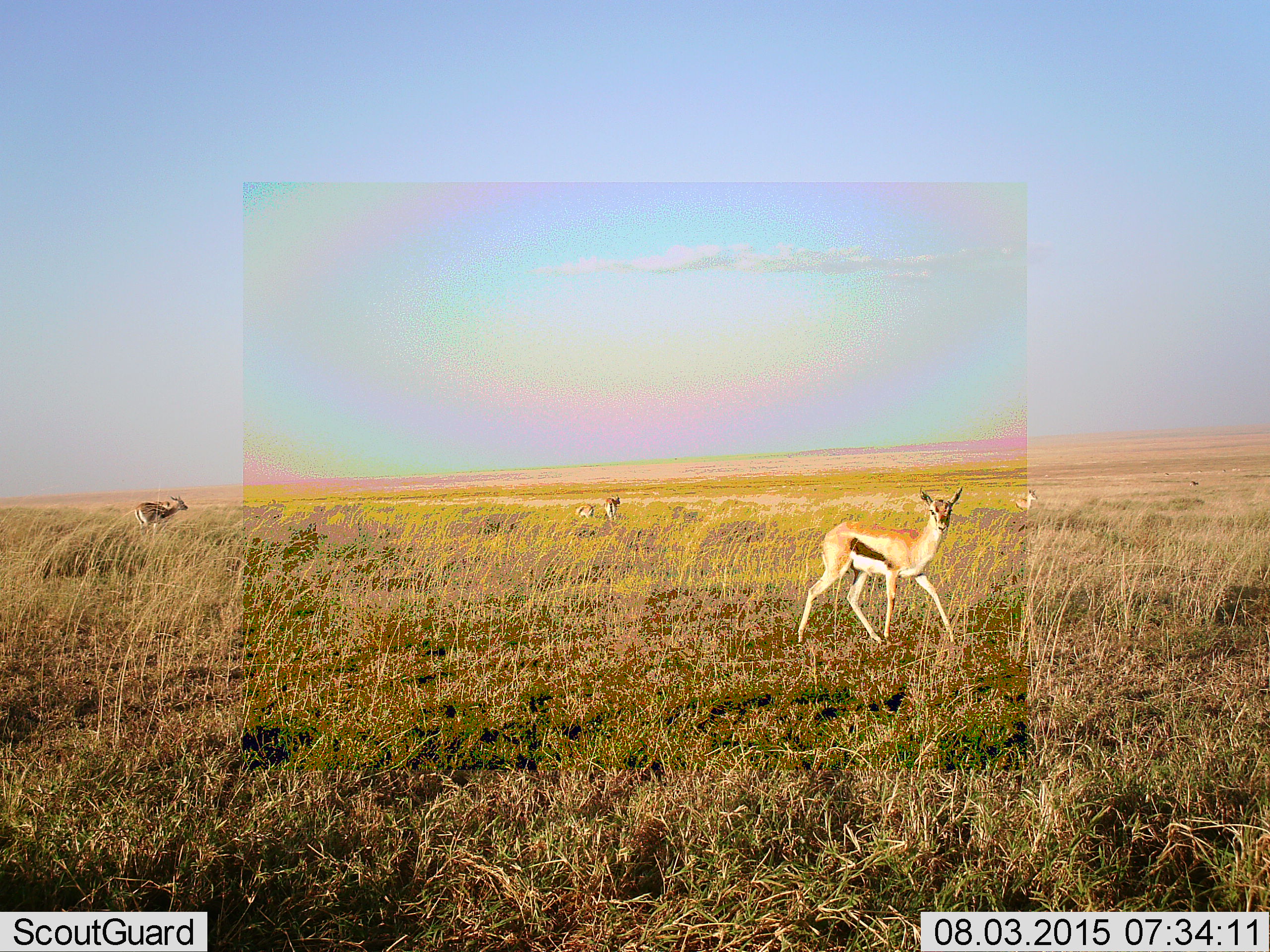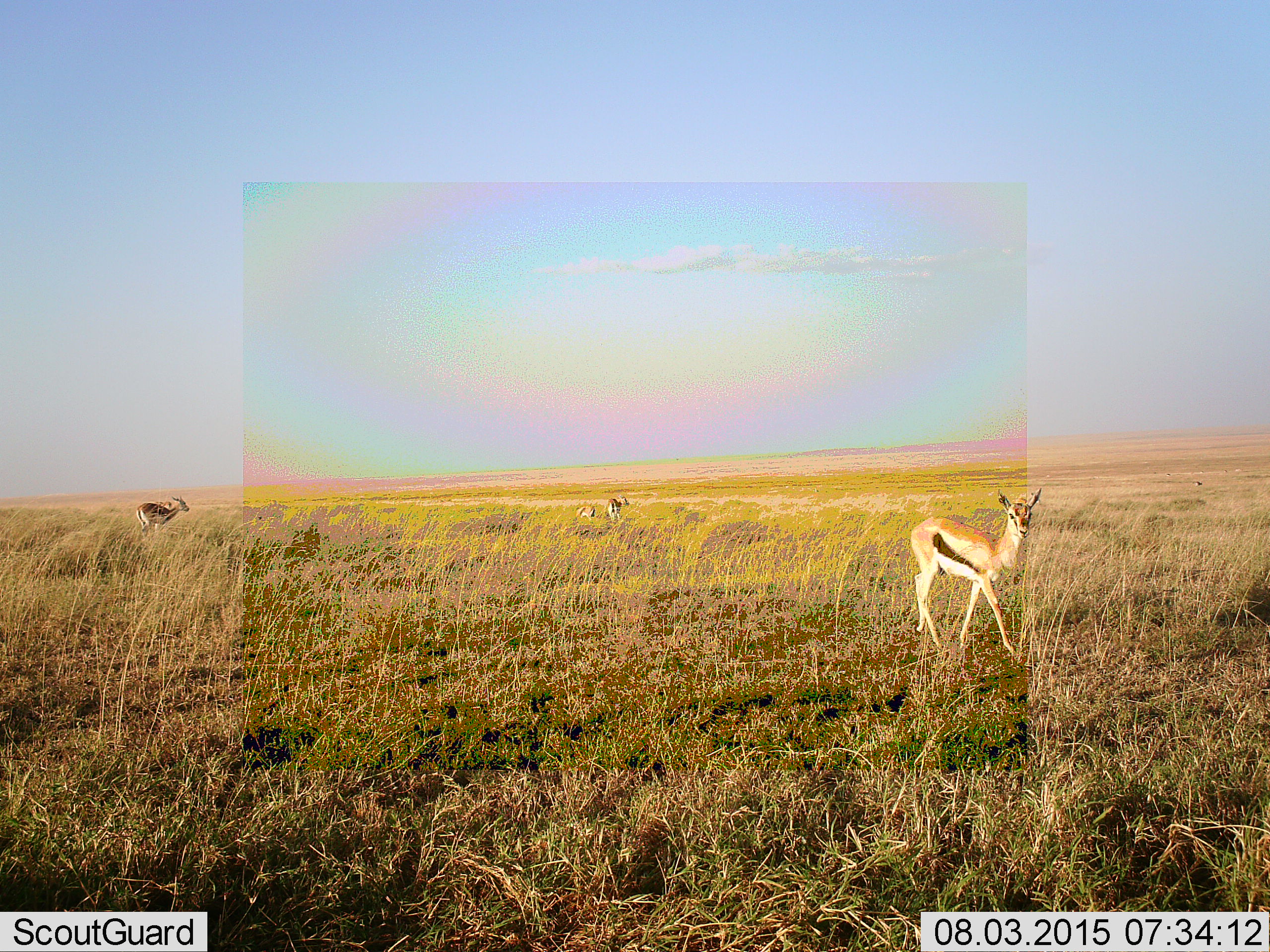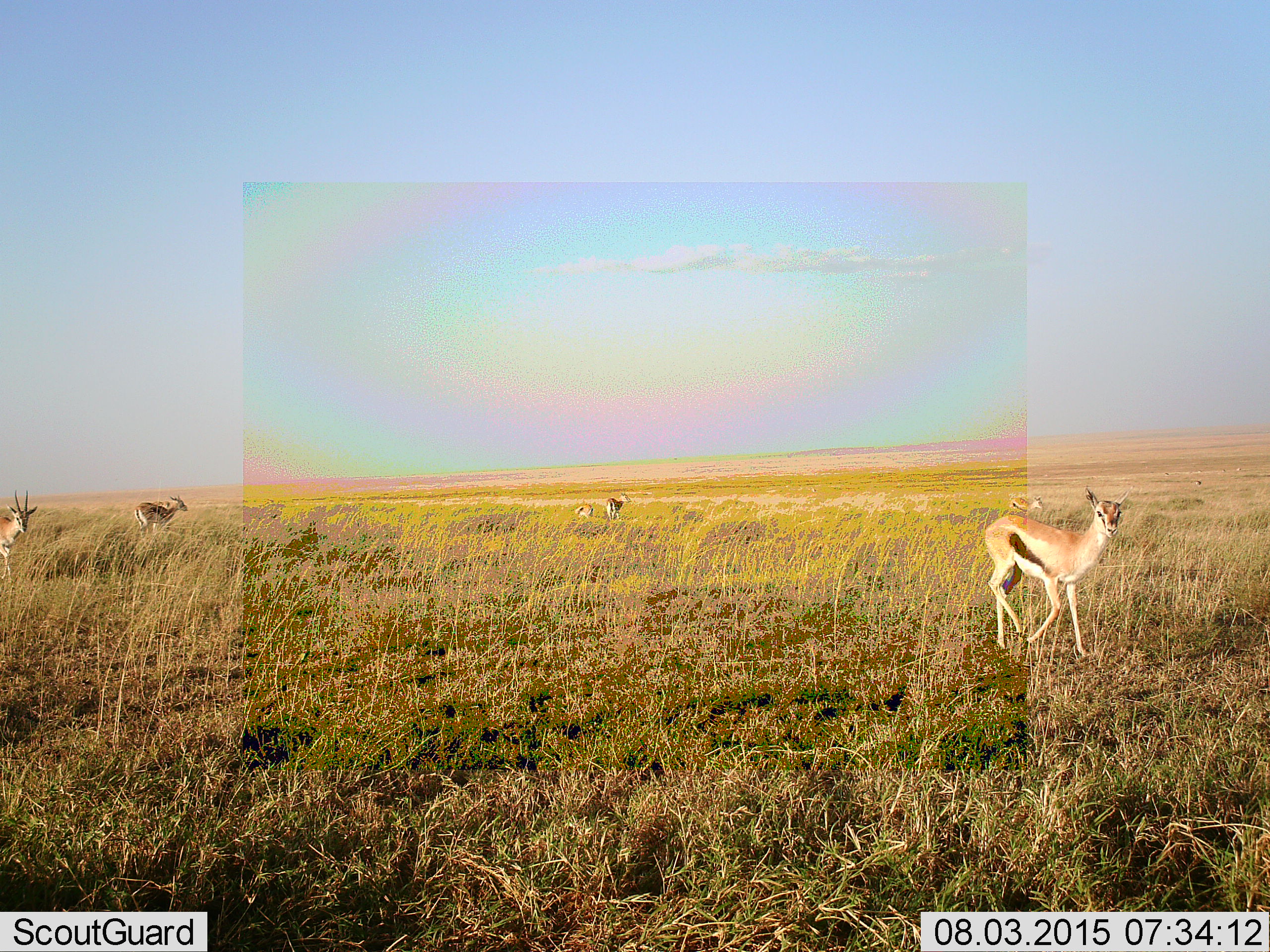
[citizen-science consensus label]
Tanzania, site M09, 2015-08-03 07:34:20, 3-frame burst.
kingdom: Animalia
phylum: Chordata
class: Mammalia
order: Artiodactyla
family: Bovidae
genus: Eudorcas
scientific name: Eudorcas thomsonii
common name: thomson's gazelle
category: gazellethomsons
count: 6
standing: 71%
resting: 0%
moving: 71%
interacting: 0%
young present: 14%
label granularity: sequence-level